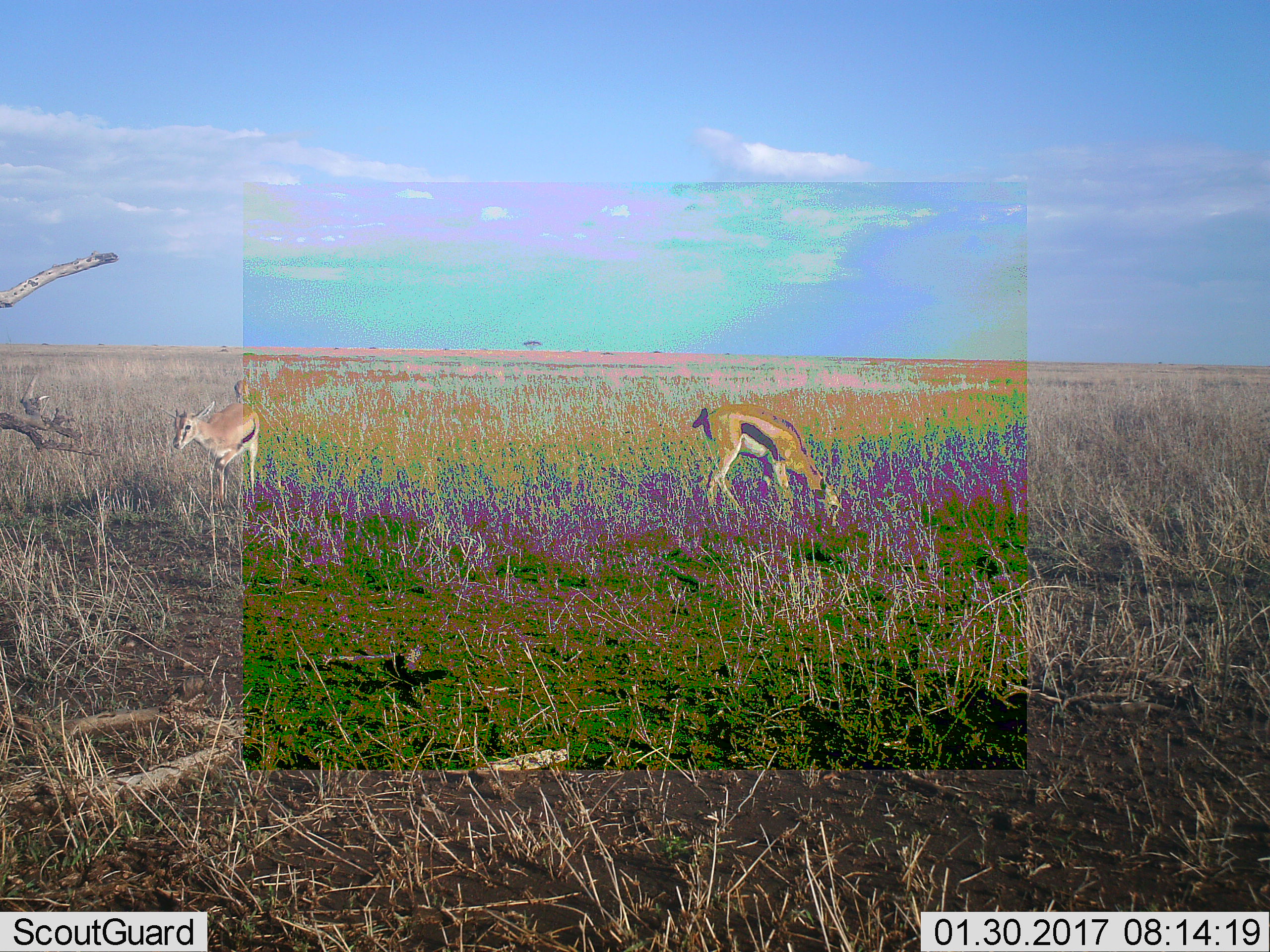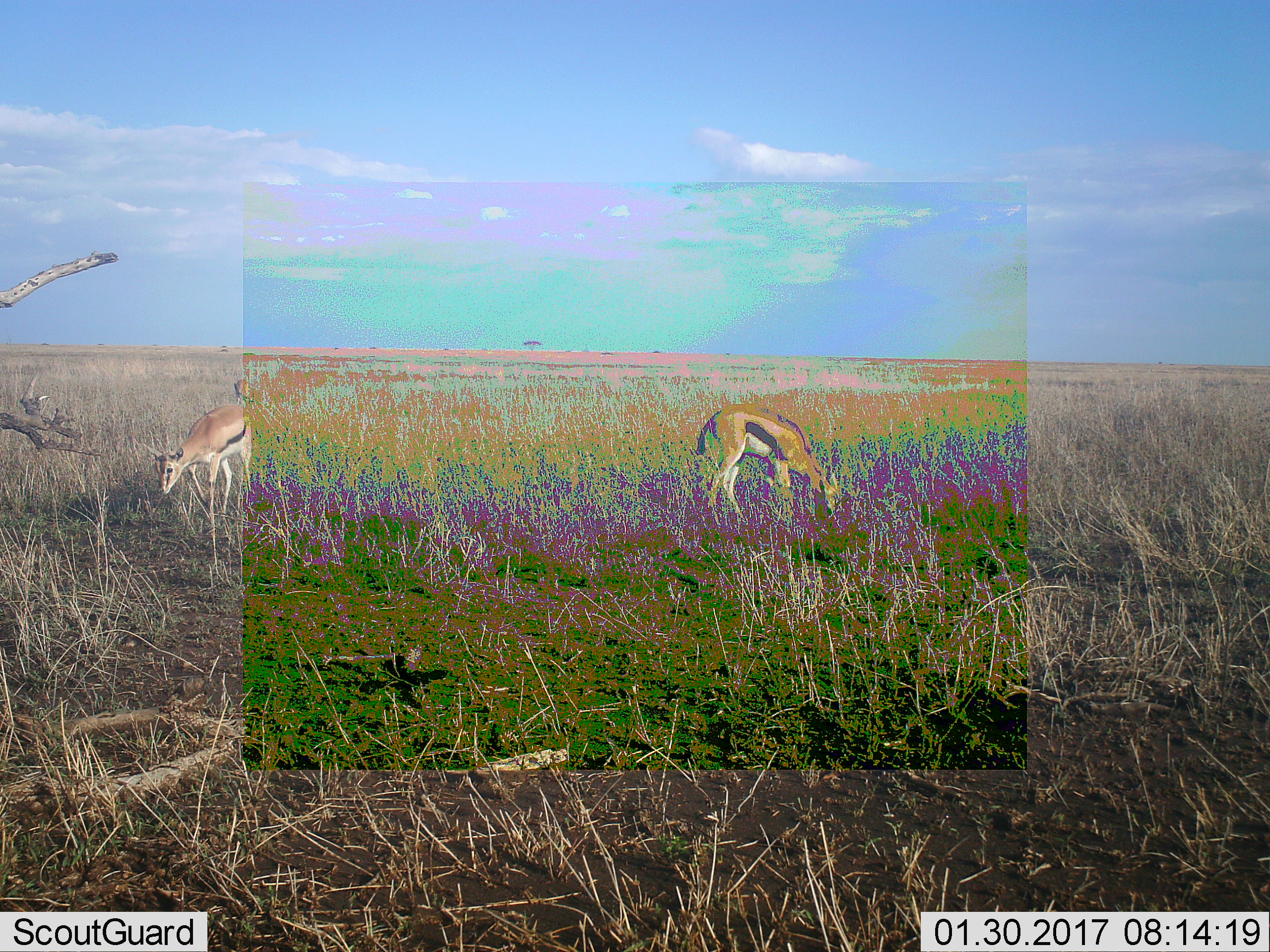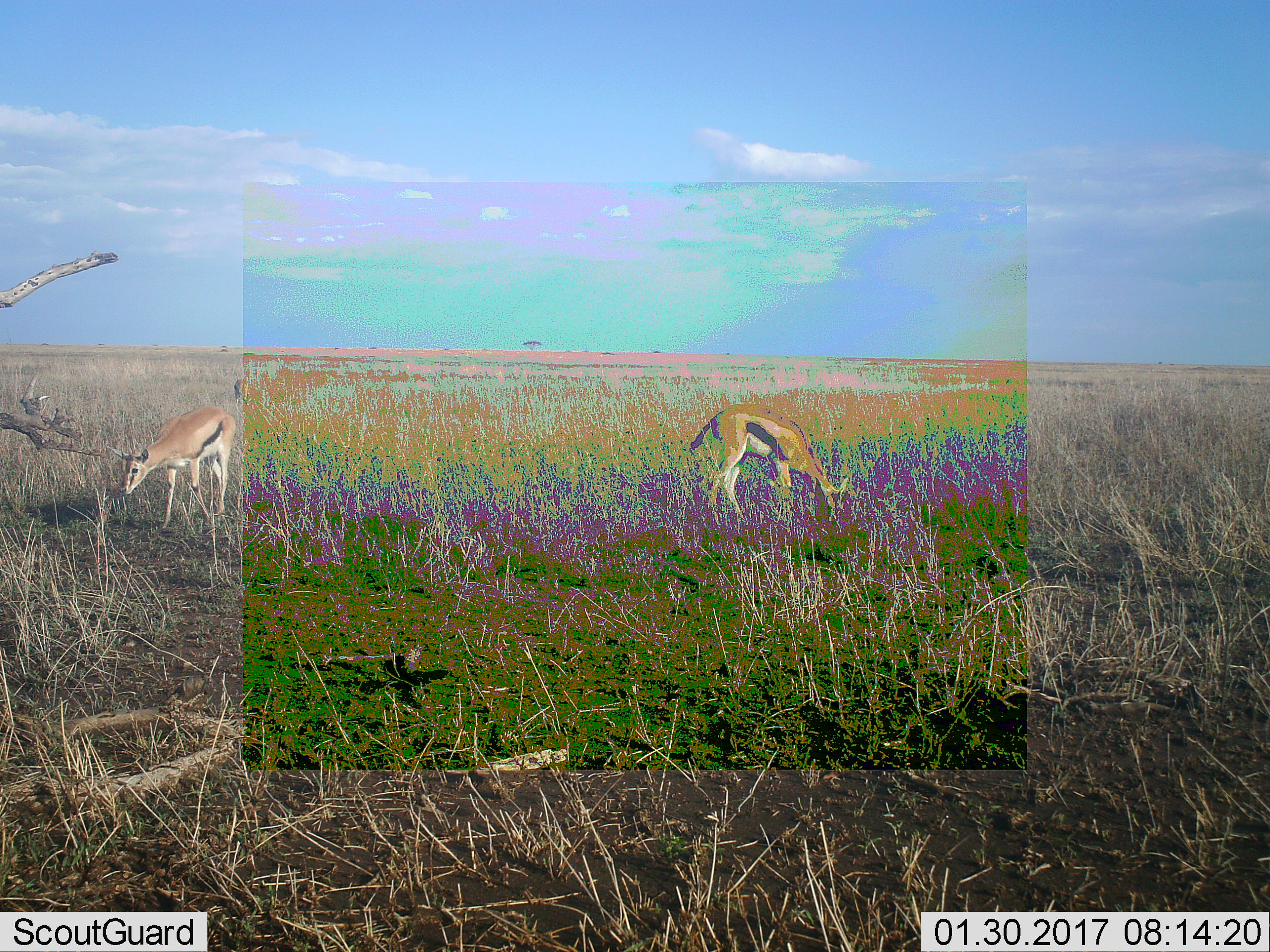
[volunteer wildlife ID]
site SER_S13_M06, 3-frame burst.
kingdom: Animalia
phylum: Chordata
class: Mammalia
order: Artiodactyla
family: Bovidae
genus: Eudorcas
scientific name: Eudorcas thomsonii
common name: thomson's gazelle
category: gazellethomsons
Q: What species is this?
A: Gazellethomsons (thomson's gazelle) (Eudorcas thomsonii).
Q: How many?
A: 3.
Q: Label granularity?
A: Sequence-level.